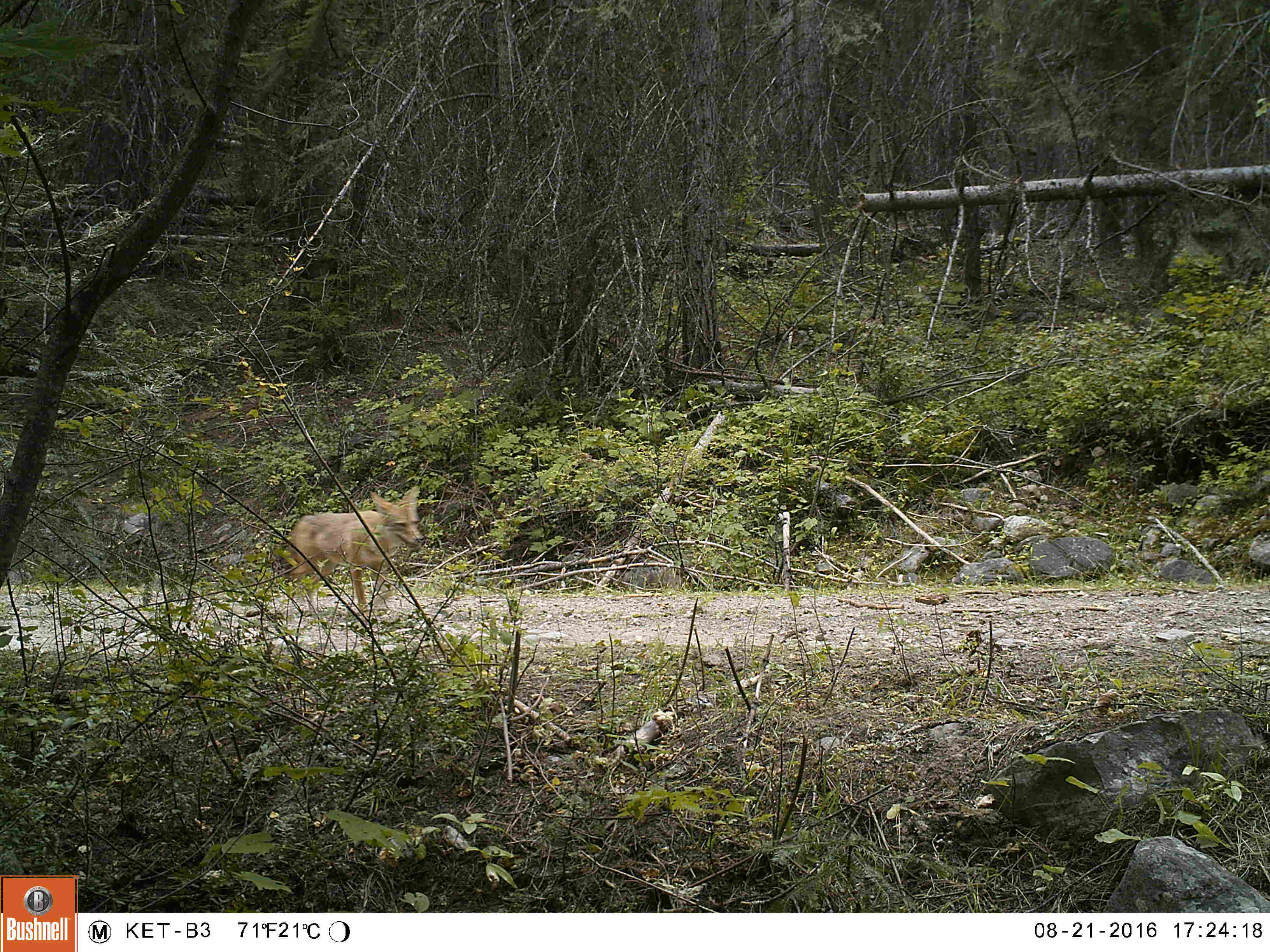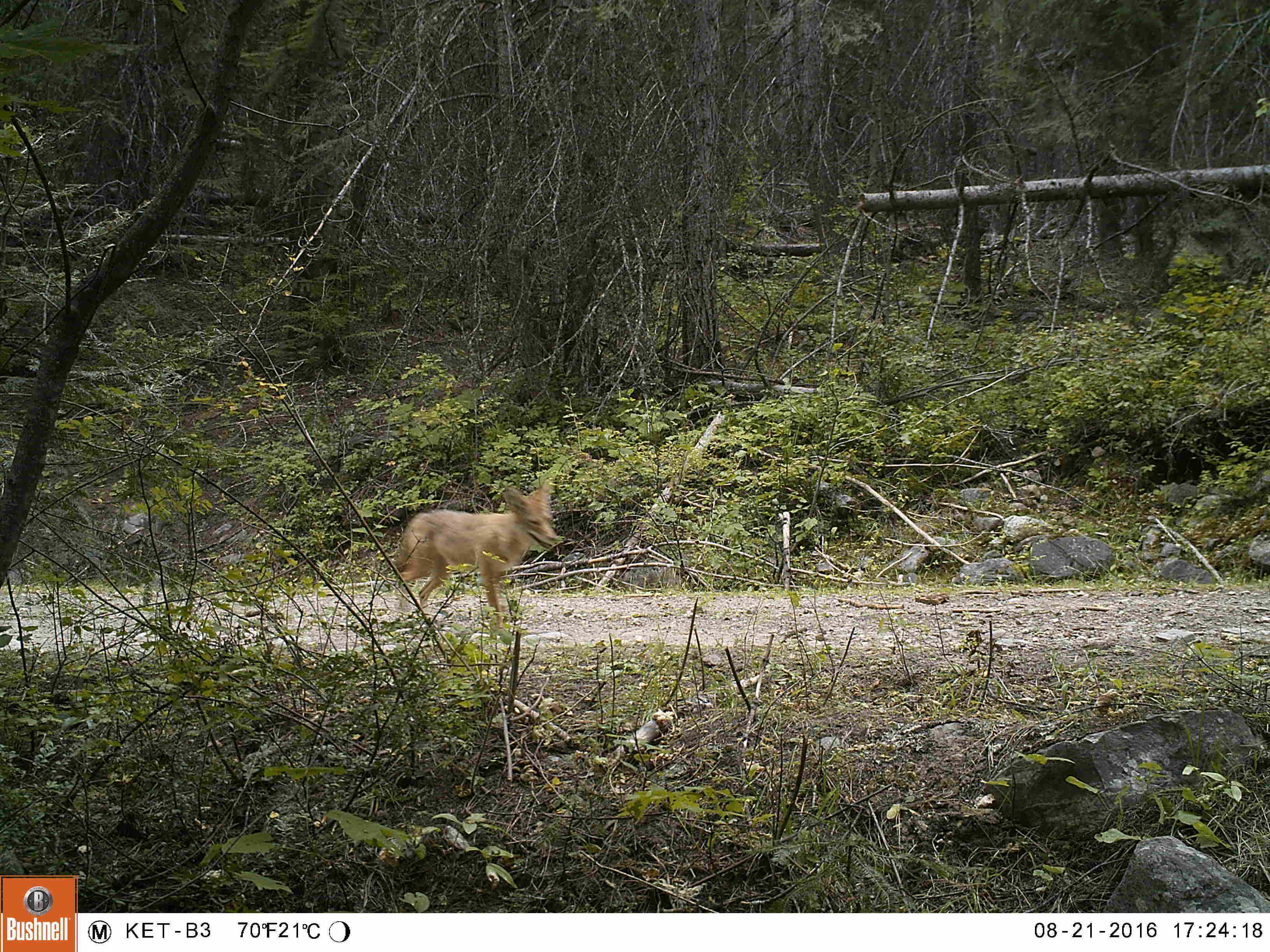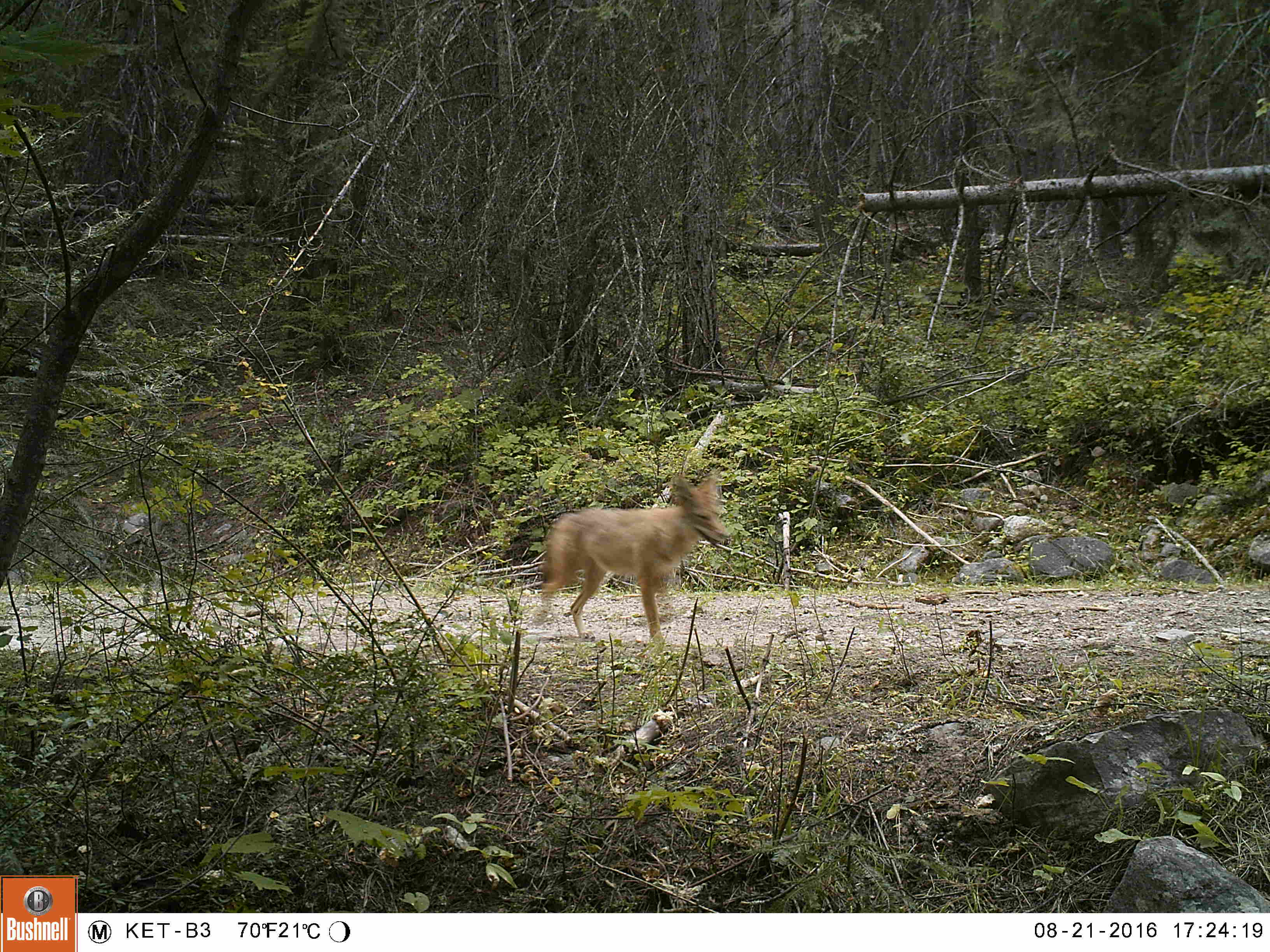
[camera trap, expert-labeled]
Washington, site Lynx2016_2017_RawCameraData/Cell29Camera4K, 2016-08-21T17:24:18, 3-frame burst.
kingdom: Animalia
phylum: Chordata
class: Mammalia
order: Carnivora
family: Canidae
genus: Canis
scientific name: Canis latrans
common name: coyote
Canis latrans (coyote). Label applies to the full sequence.